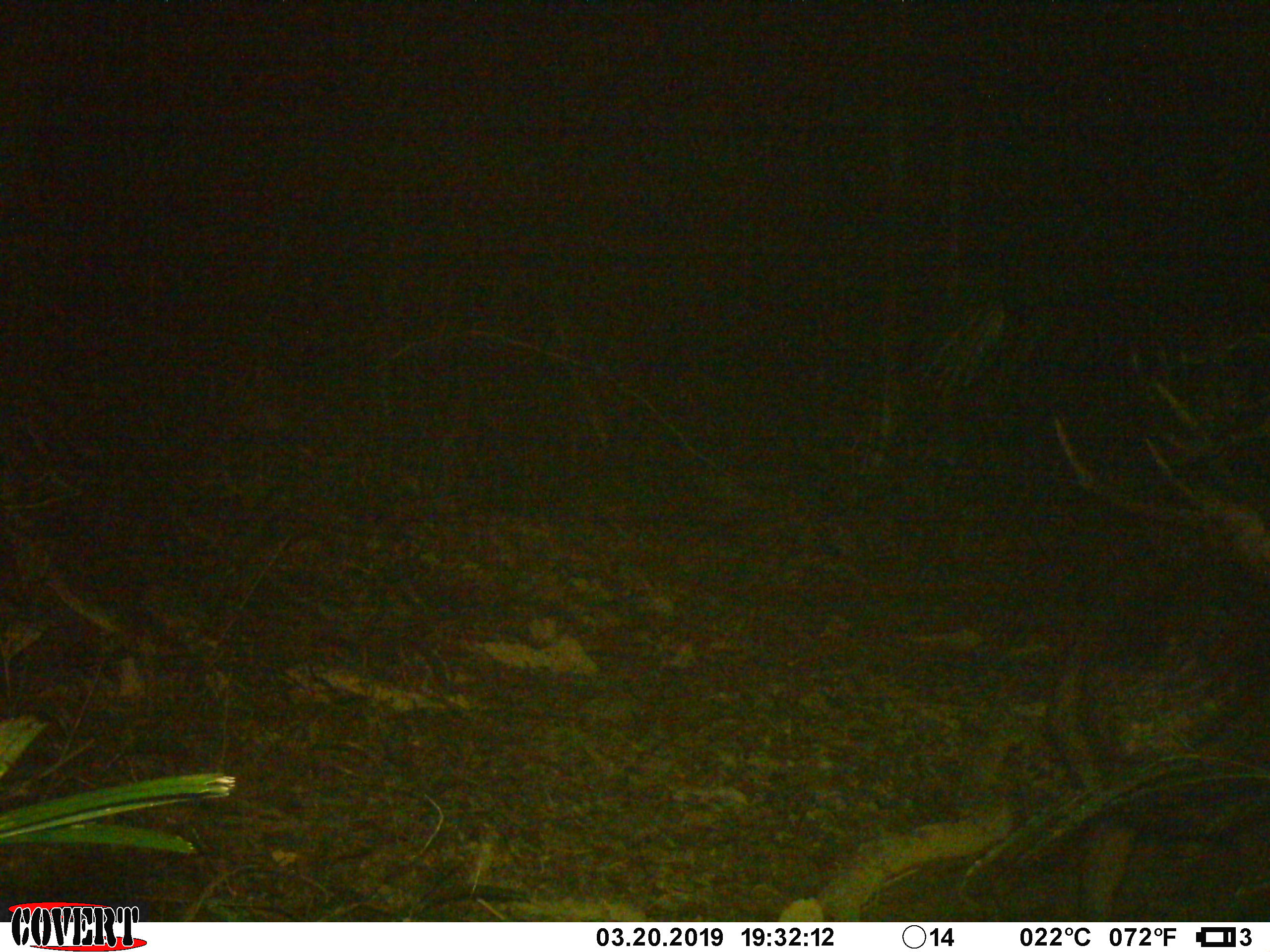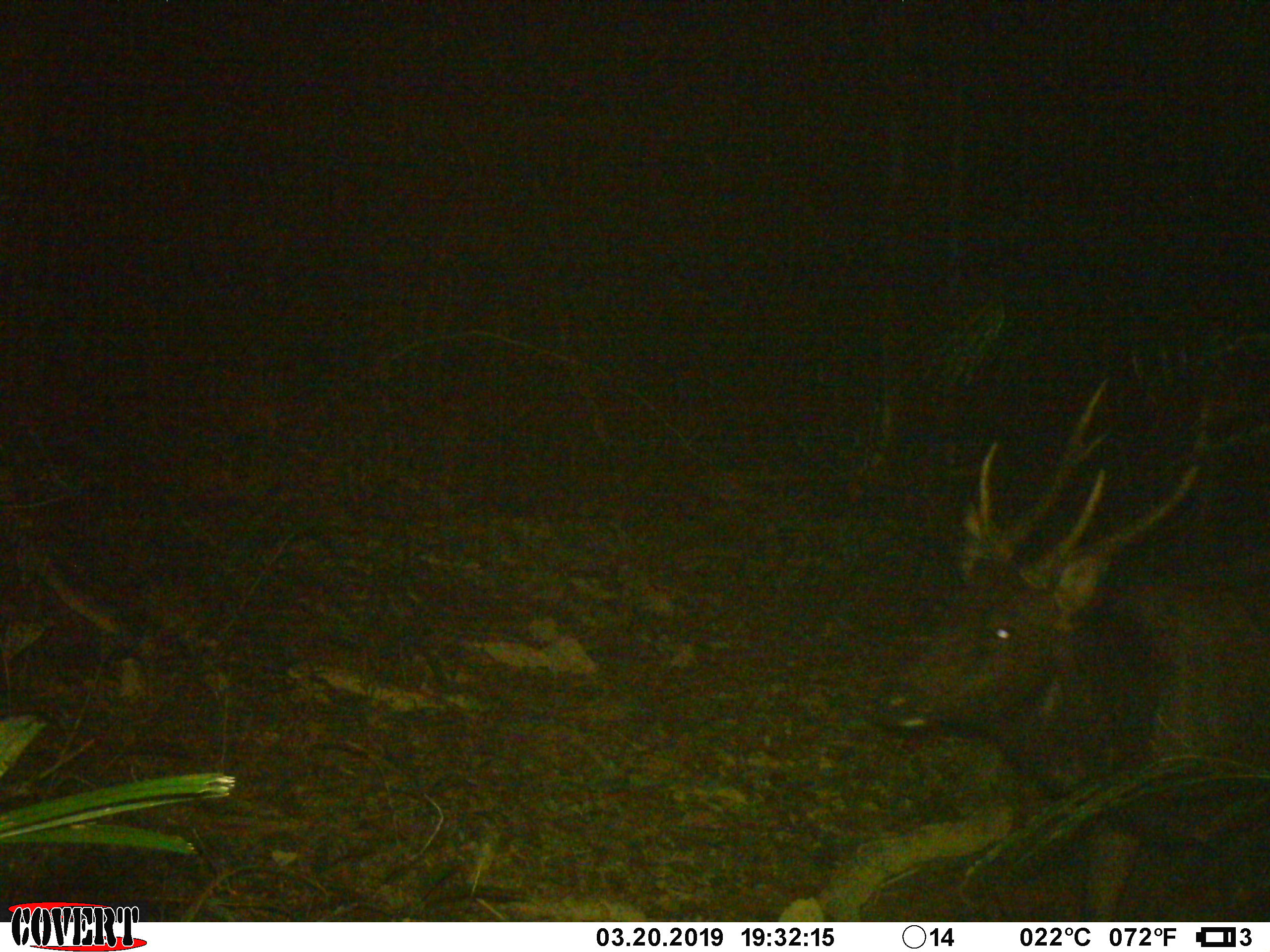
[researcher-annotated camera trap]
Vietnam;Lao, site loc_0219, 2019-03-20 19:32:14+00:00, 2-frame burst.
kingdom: Animalia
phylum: Chordata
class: Mammalia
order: Artiodactyla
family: Cervidae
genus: Rusa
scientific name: Rusa unicolor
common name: sambar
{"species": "sambar (Rusa unicolor)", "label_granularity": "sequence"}